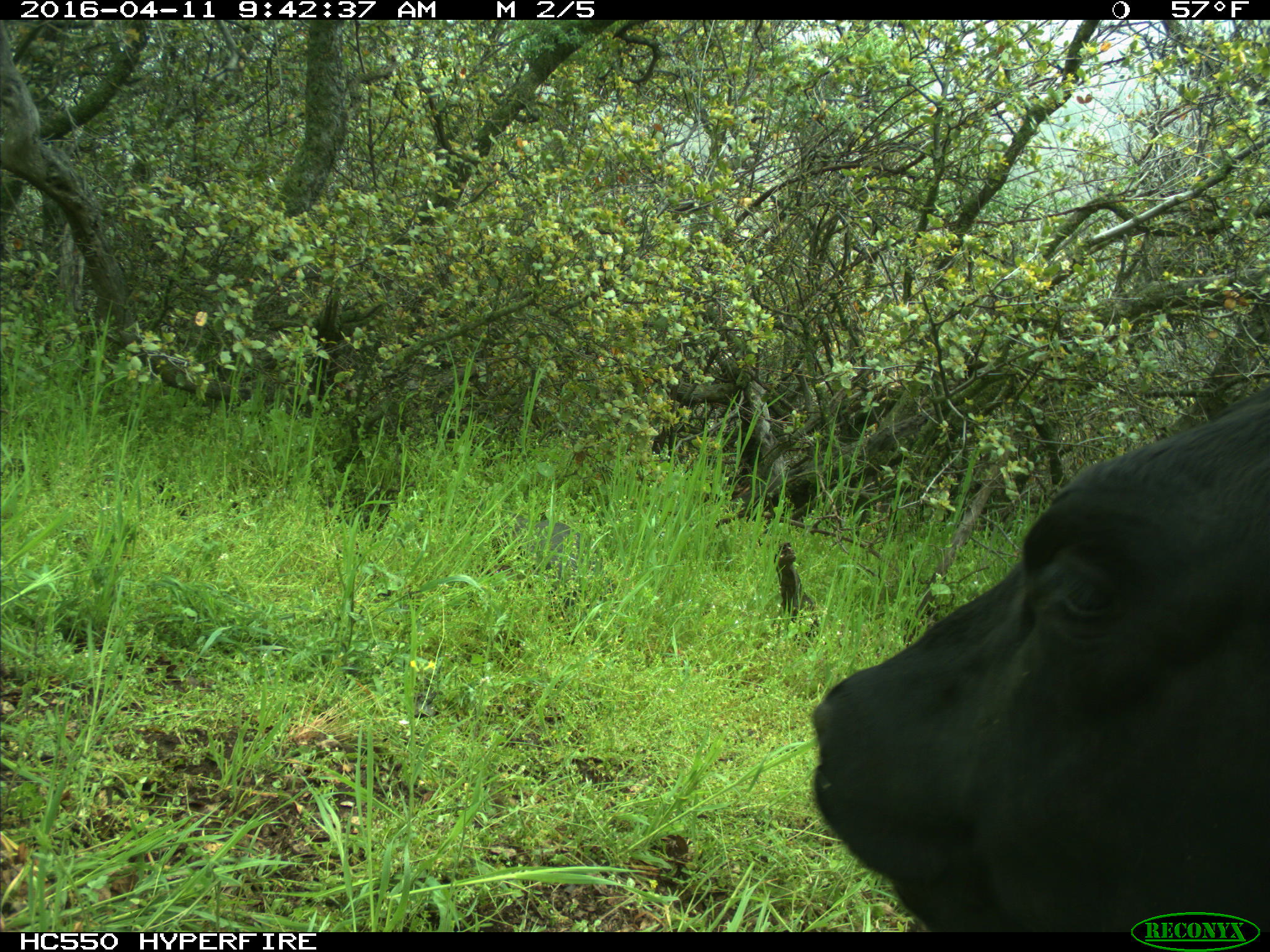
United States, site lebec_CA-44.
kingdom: Animalia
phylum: Chordata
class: Mammalia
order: Artiodactyla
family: Bovidae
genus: Bos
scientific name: Bos taurus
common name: domestic cow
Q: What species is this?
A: Bos taurus (domestic cow).